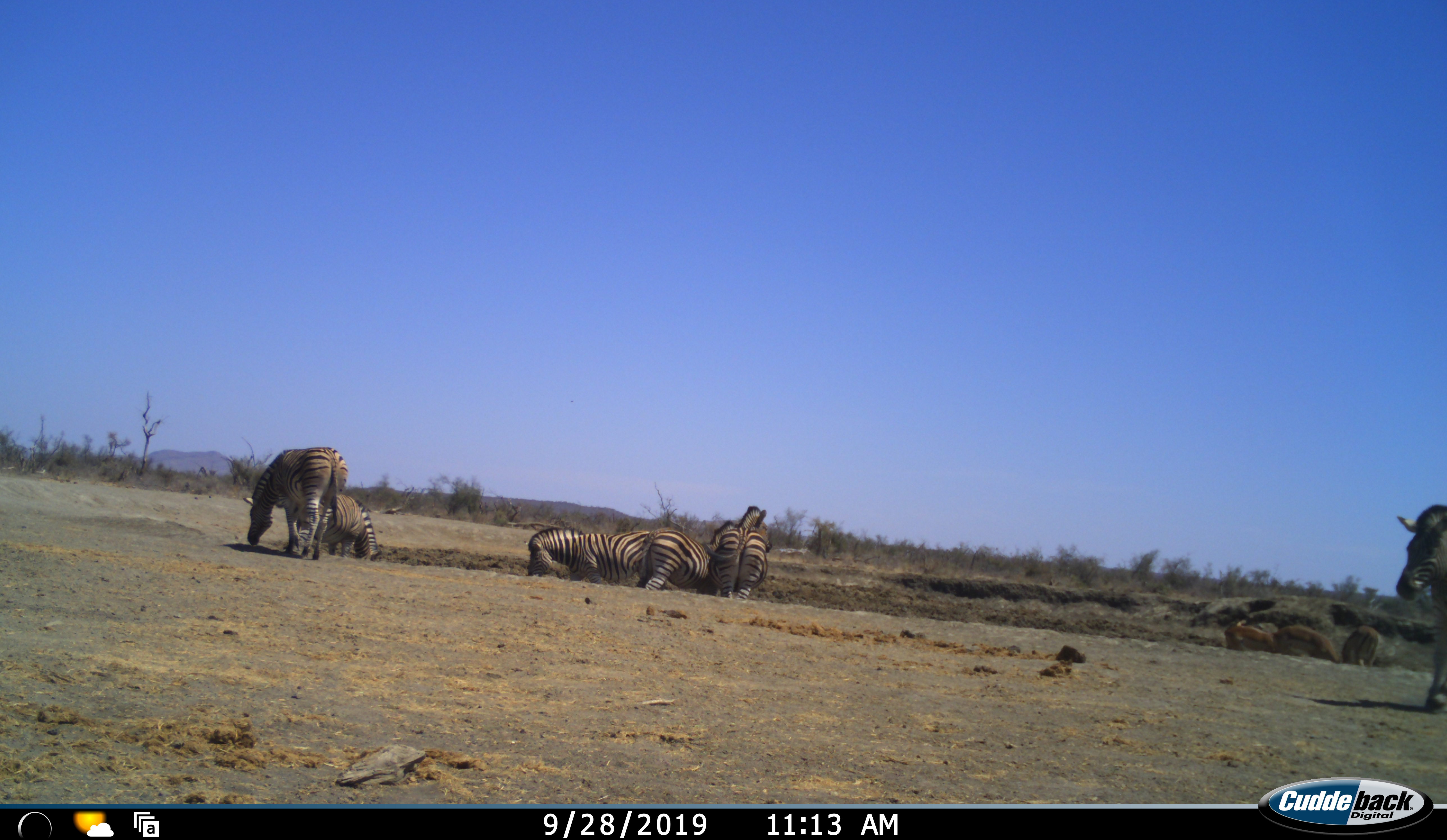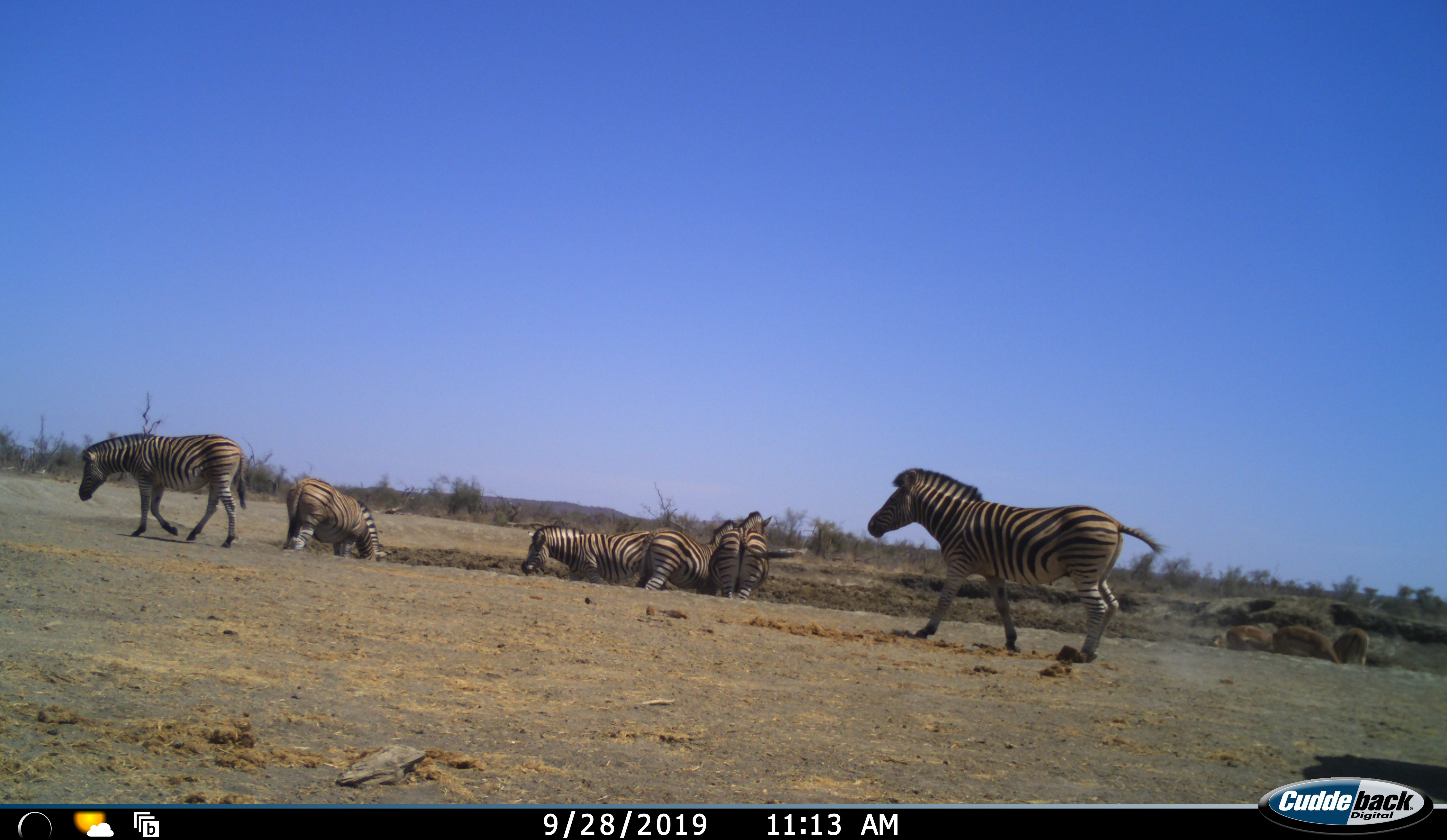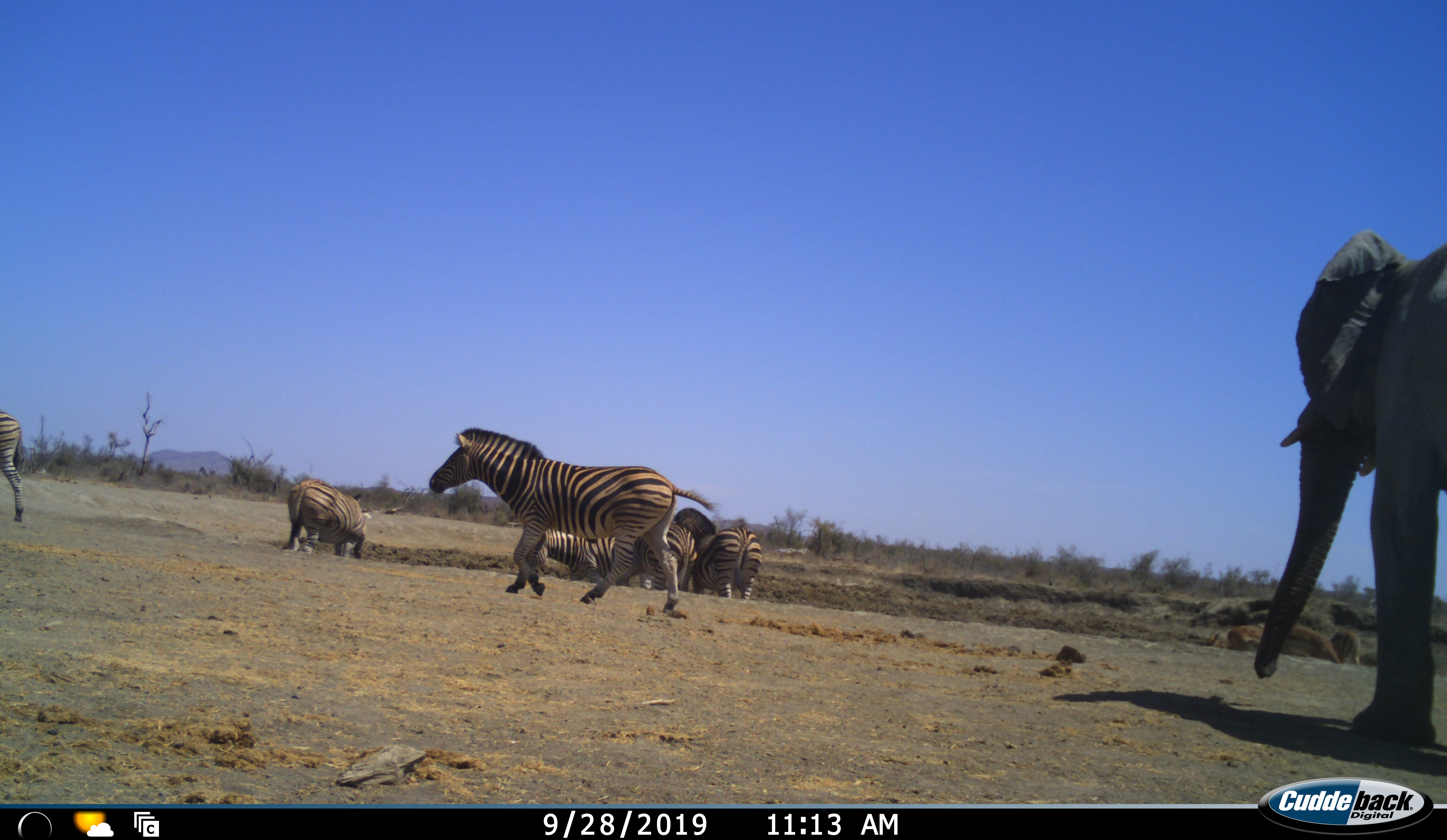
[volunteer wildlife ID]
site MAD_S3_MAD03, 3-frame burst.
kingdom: Animalia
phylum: Chordata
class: Mammalia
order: Proboscidea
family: Elephantidae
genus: Loxodonta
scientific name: Loxodonta africana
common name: african bush elephant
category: elephant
Elephant (african bush elephant) (Loxodonta africana), count 1. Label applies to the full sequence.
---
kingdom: Animalia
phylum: Chordata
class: Mammalia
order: Perissodactyla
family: Equidae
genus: Equus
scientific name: Equus quagga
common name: plains zebra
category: zebraplains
Zebraplains (plains zebra) (Equus quagga), count 6. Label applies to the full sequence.